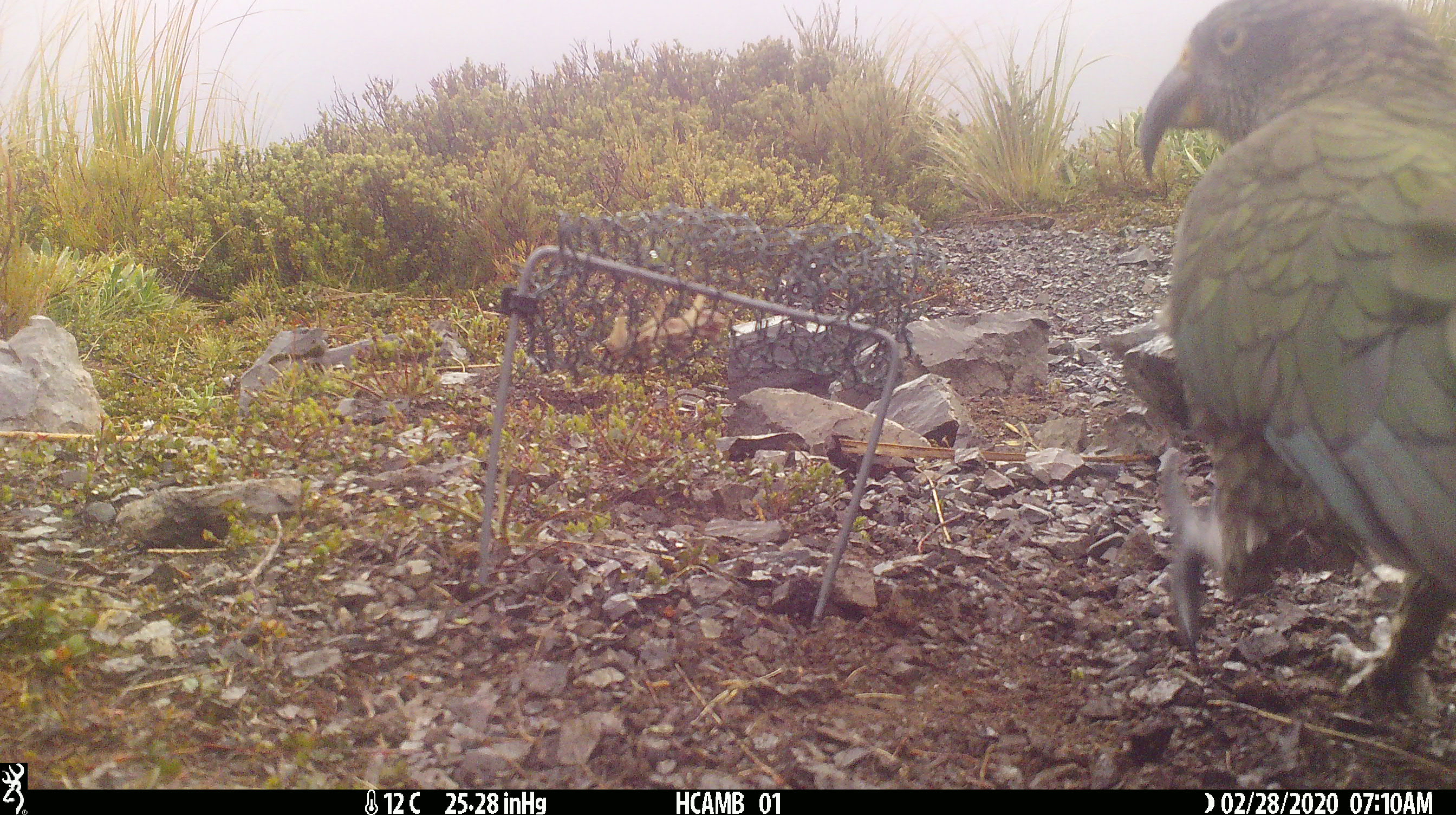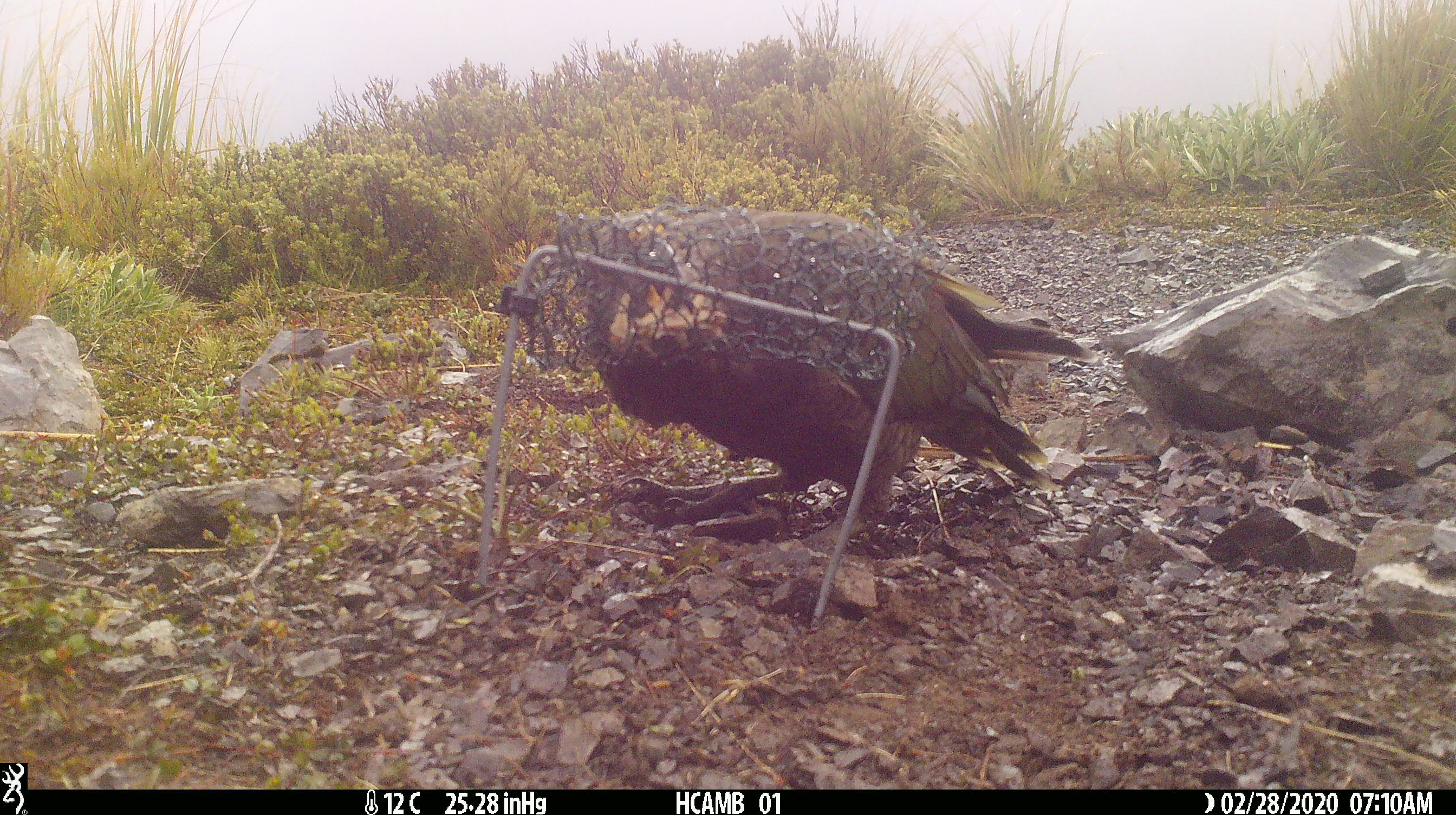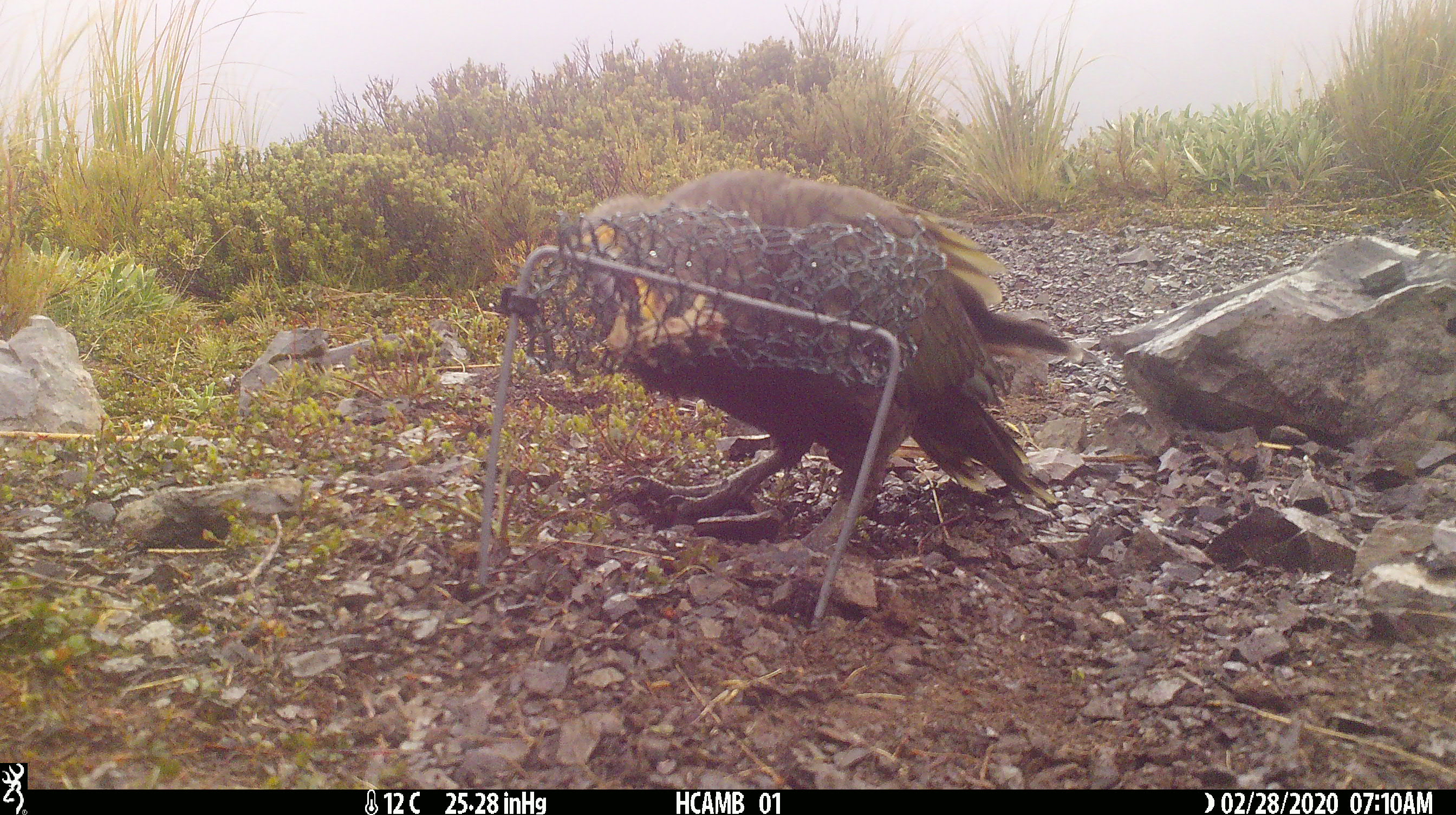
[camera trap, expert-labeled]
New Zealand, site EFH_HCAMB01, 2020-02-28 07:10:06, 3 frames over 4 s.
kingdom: Animalia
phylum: Chordata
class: Aves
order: Psittaciformes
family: Strigopidae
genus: Nestor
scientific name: Nestor notabilis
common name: kea